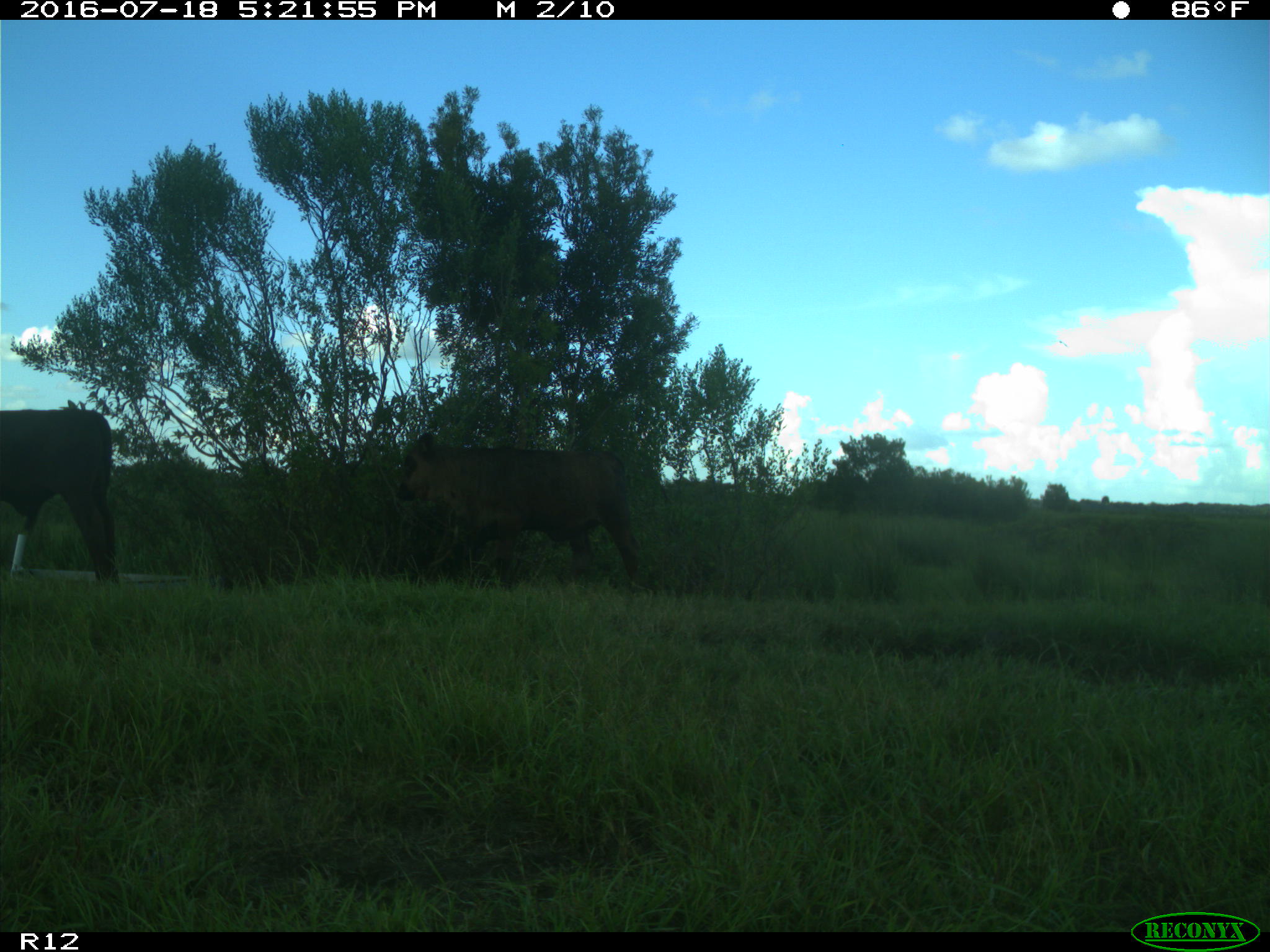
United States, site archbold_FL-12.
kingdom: Animalia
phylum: Chordata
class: Mammalia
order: Artiodactyla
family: Bovidae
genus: Bos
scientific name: Bos taurus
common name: domestic cow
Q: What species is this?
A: Bos taurus (domestic cow).